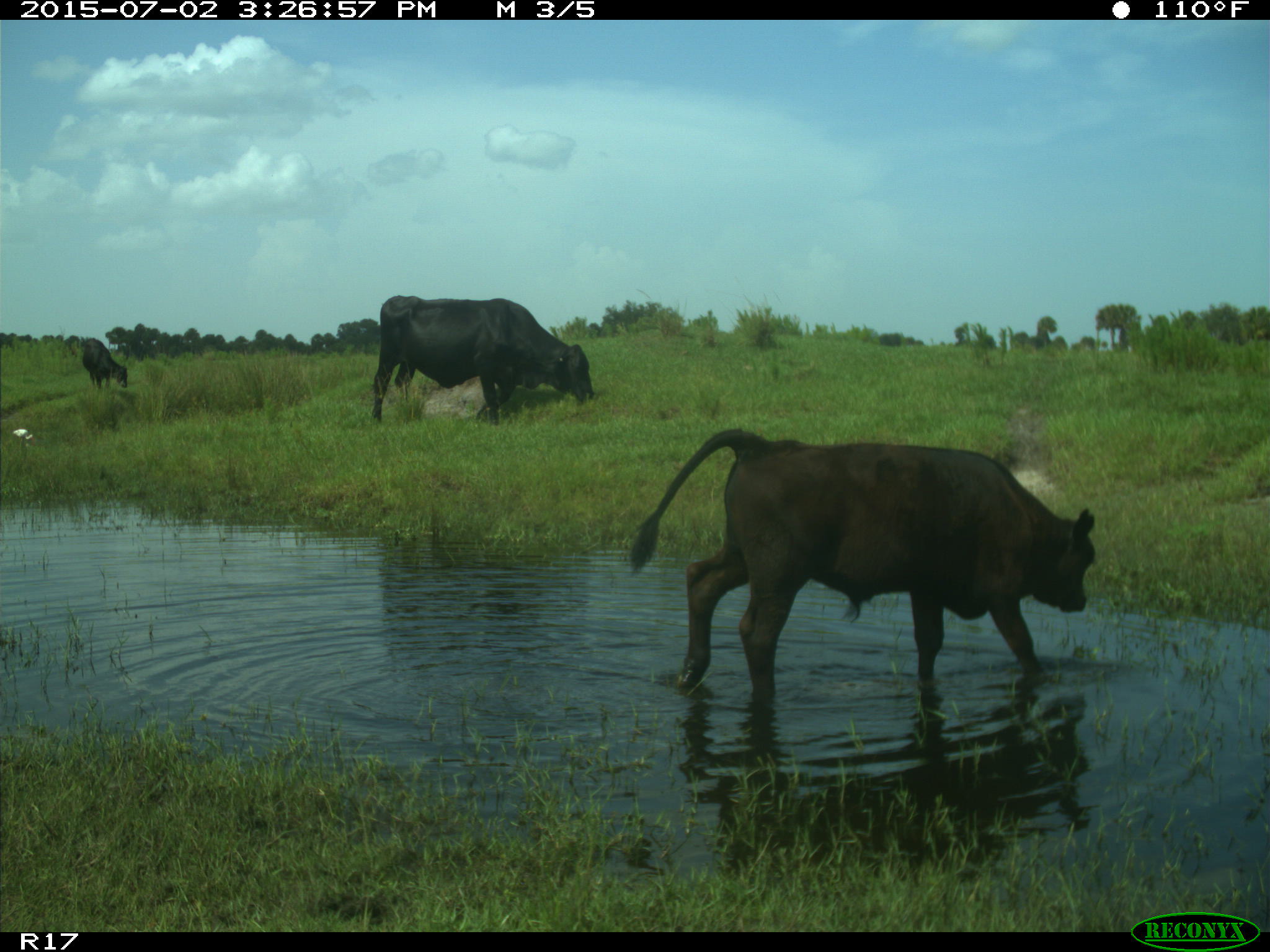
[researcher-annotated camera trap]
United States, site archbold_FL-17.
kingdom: Animalia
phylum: Chordata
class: Mammalia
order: Artiodactyla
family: Bovidae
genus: Bos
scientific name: Bos taurus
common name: domestic cow